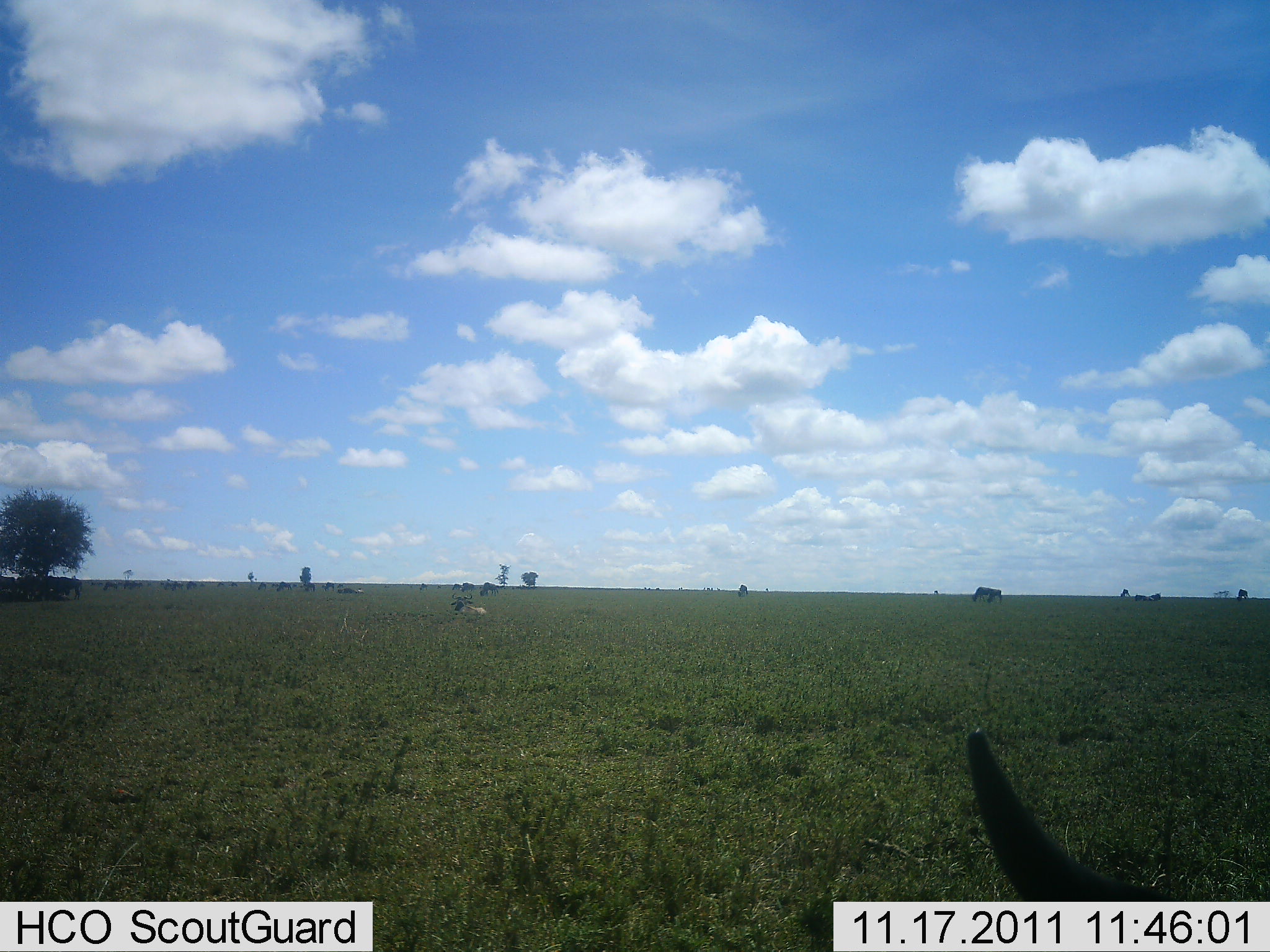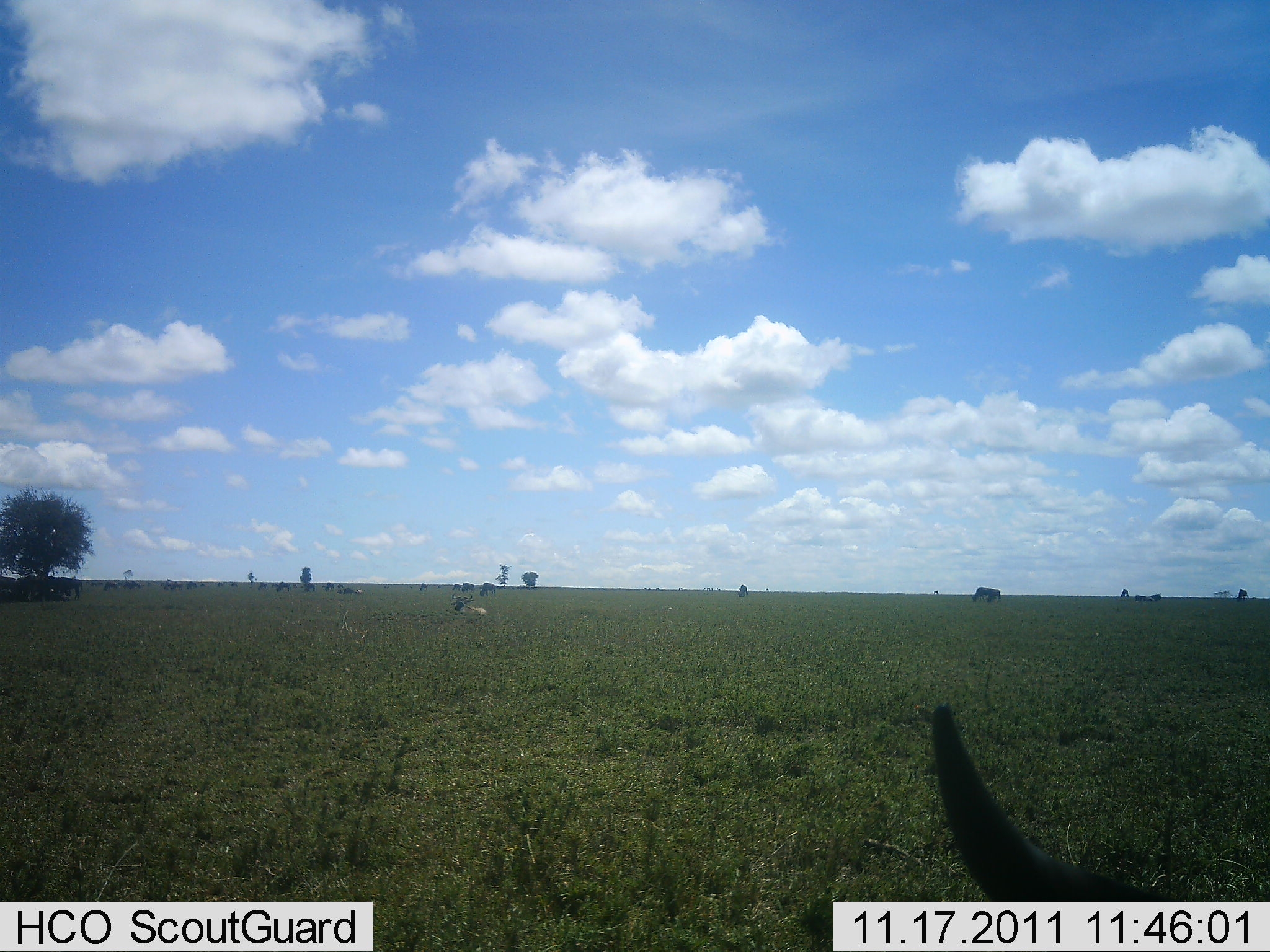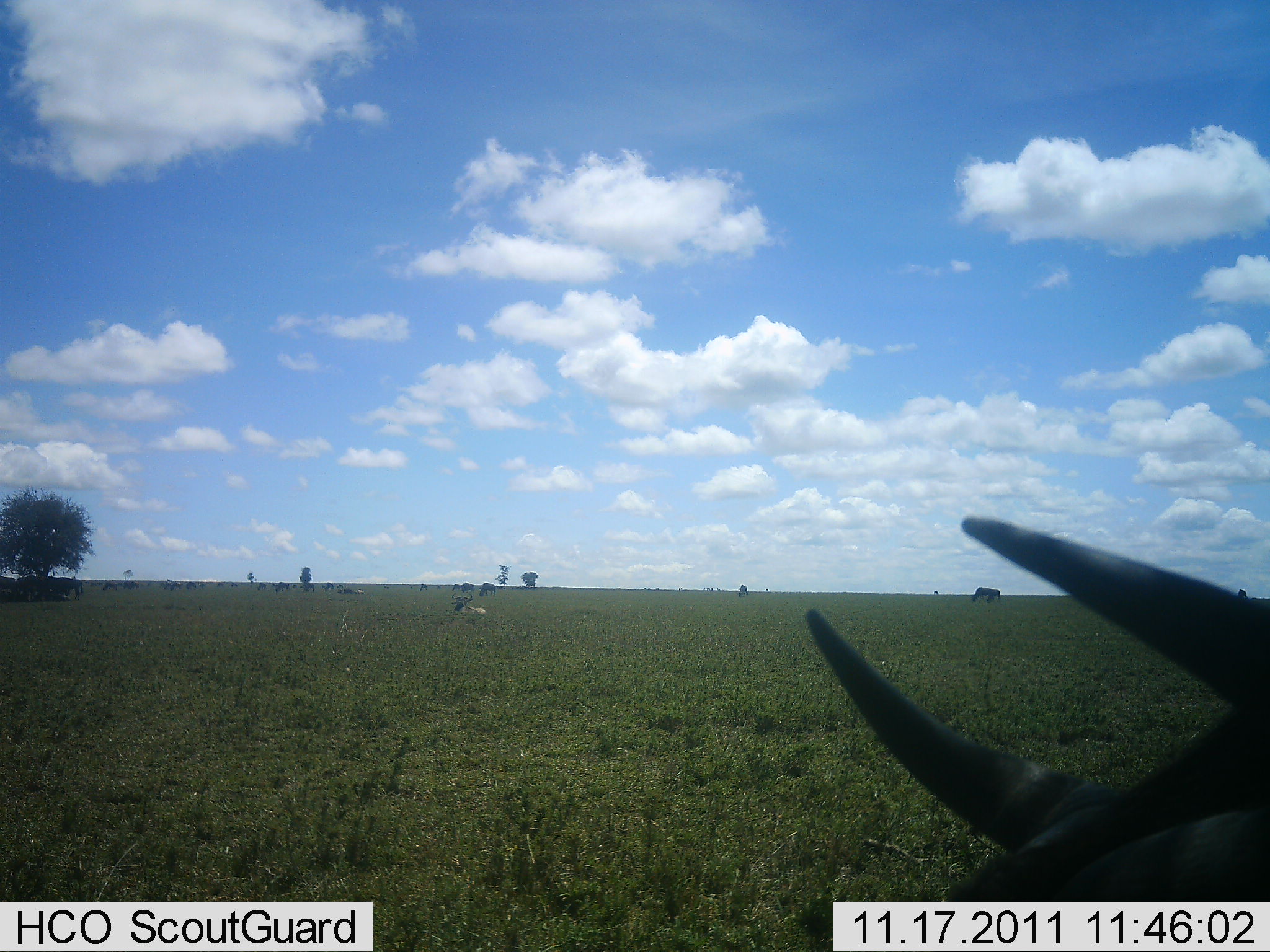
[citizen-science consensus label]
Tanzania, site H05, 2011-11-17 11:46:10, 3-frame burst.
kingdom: Animalia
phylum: Chordata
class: Mammalia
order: Artiodactyla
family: Bovidae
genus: Connochaetes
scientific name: Connochaetes taurinus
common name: blue wildebeest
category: wildebeest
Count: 1.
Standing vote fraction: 11%.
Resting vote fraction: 33%.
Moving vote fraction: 11%.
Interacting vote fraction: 11%.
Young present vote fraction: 0%.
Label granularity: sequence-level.